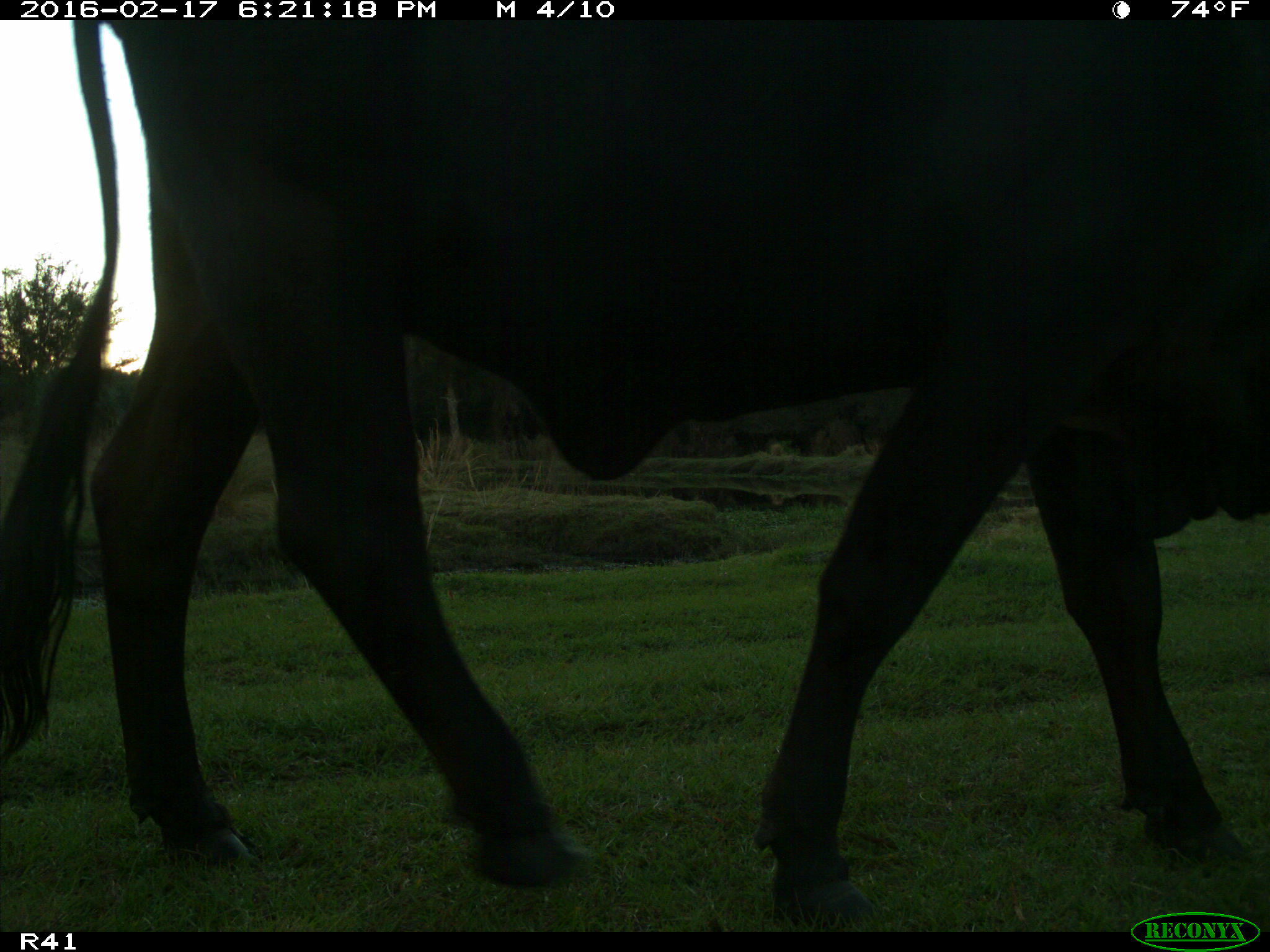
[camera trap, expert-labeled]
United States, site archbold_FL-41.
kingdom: Animalia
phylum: Chordata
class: Mammalia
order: Artiodactyla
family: Bovidae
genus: Bos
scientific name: Bos taurus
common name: domestic cow